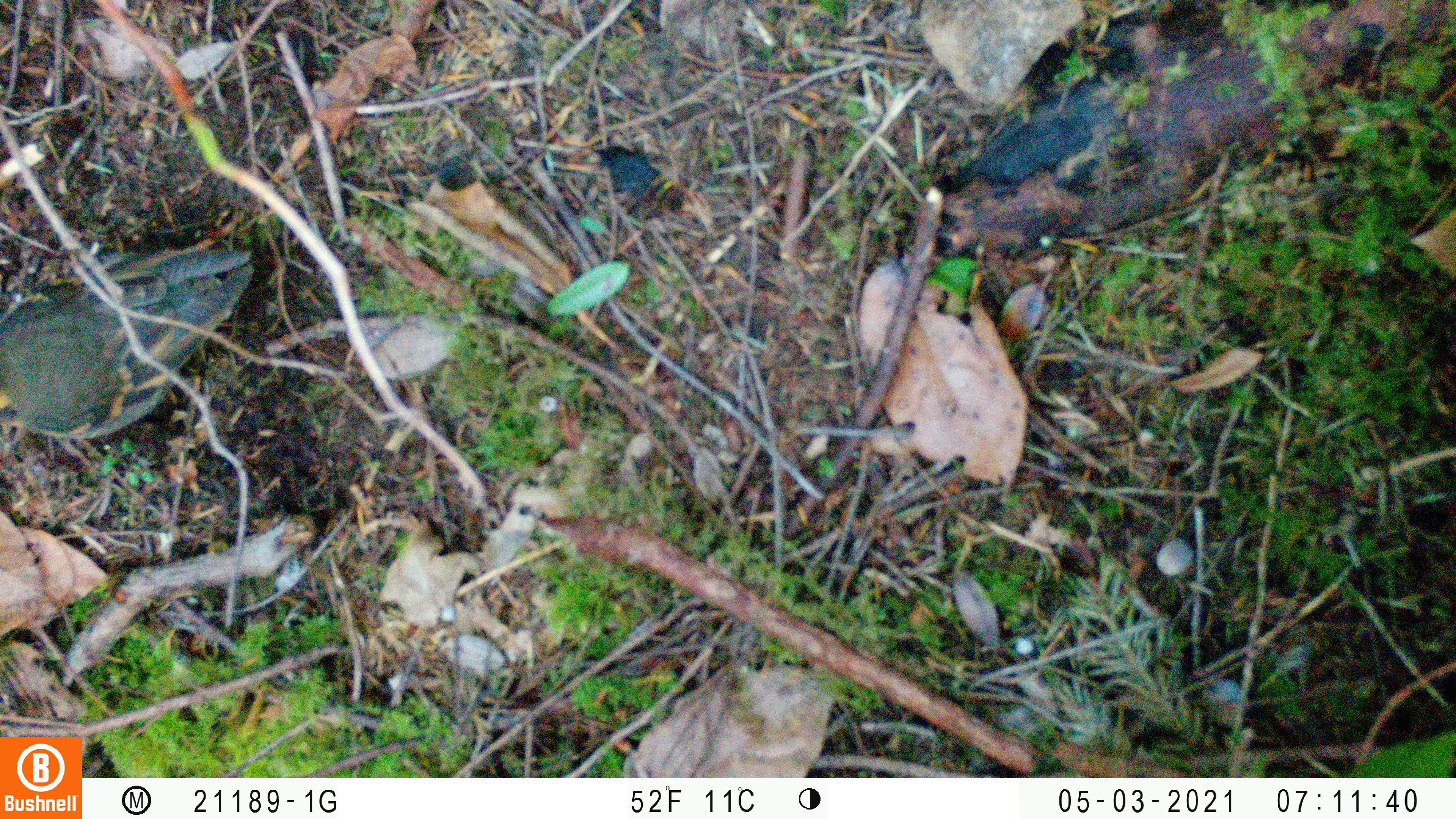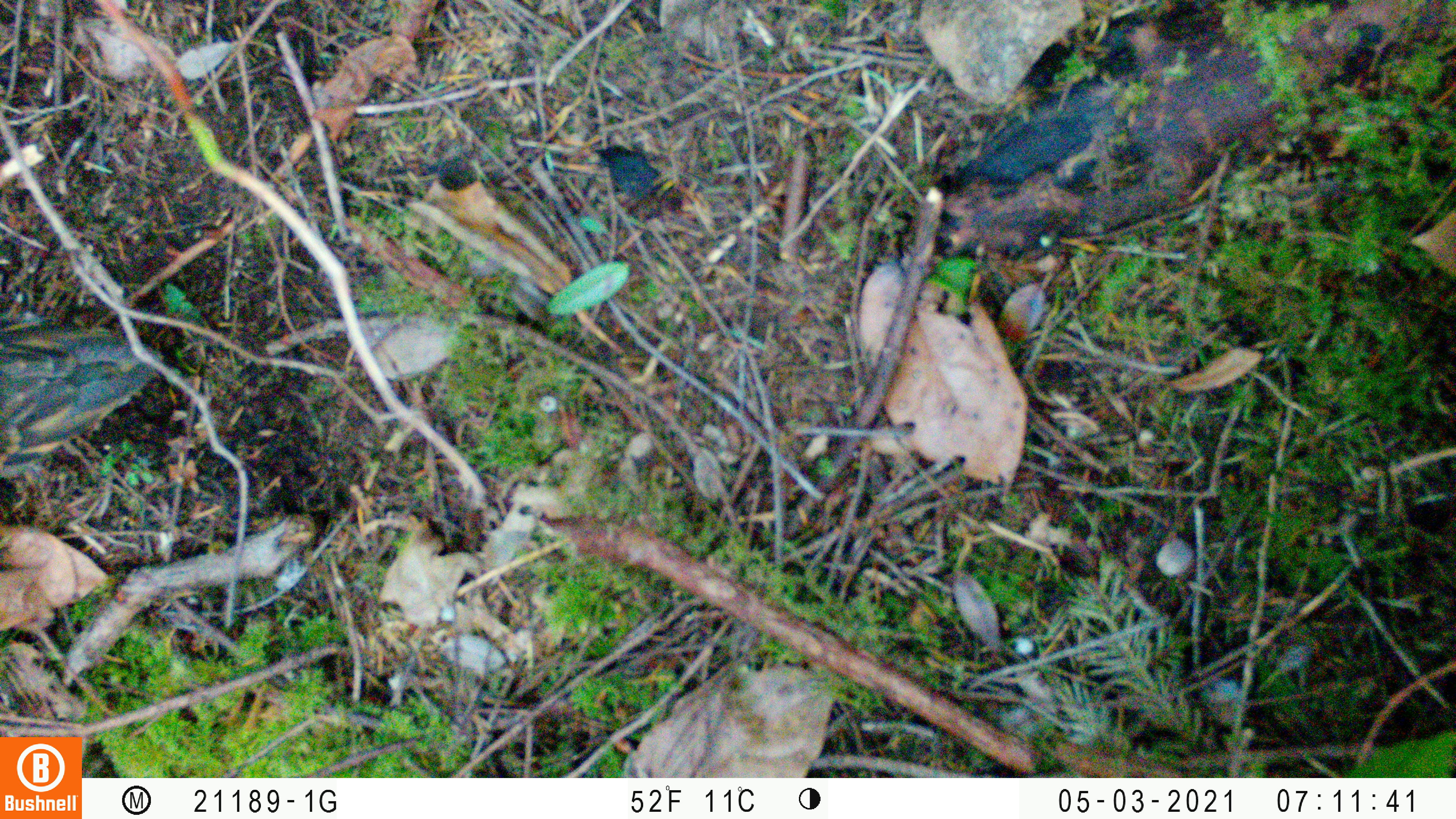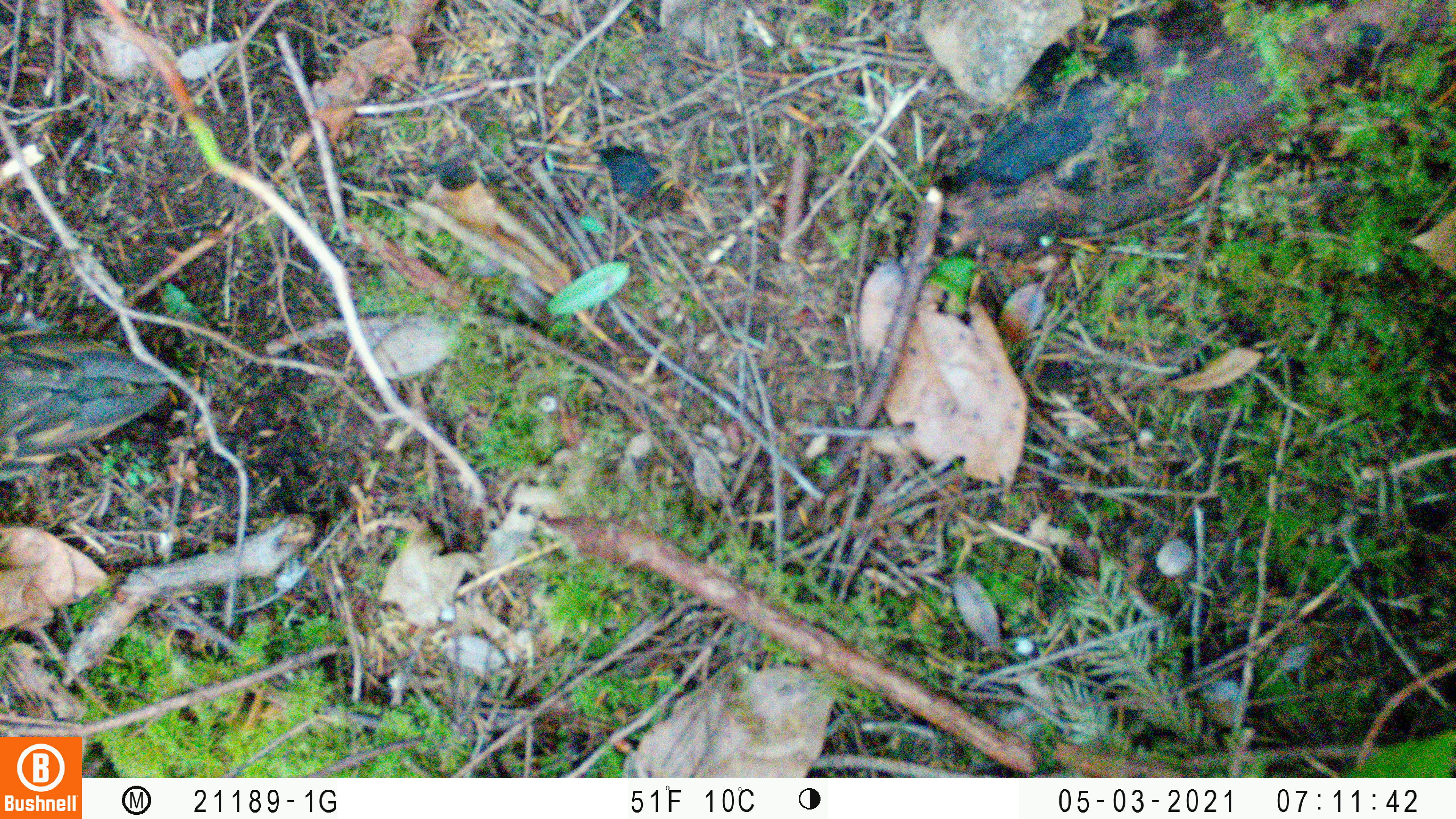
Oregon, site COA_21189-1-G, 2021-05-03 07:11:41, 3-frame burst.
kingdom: Animalia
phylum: Chordata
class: Aves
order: Passeriformes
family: Turdidae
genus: Ixoreus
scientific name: Ixoreus naevius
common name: varied thrush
Varied thrush (Ixoreus naevius).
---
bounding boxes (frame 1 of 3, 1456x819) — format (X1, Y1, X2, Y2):
varied thrush: (0, 237, 264, 447)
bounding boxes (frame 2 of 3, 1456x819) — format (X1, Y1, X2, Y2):
varied thrush: (3, 304, 168, 482)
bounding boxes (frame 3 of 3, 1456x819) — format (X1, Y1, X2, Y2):
varied thrush: (0, 315, 173, 490)